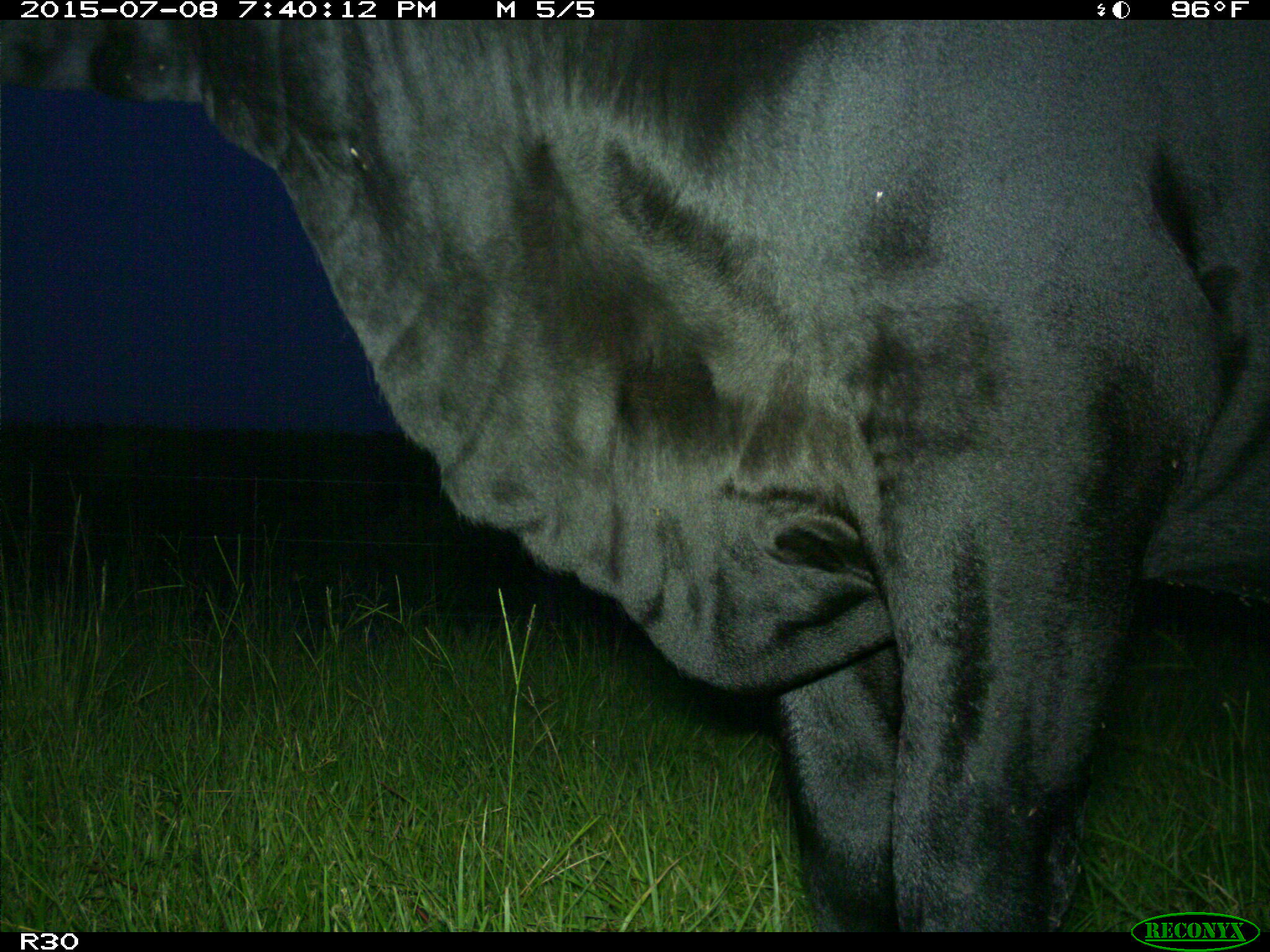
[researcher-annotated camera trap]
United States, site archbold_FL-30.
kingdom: Animalia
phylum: Chordata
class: Mammalia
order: Artiodactyla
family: Bovidae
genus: Bos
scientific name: Bos taurus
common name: domestic cow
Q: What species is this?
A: Bos taurus (domestic cow).